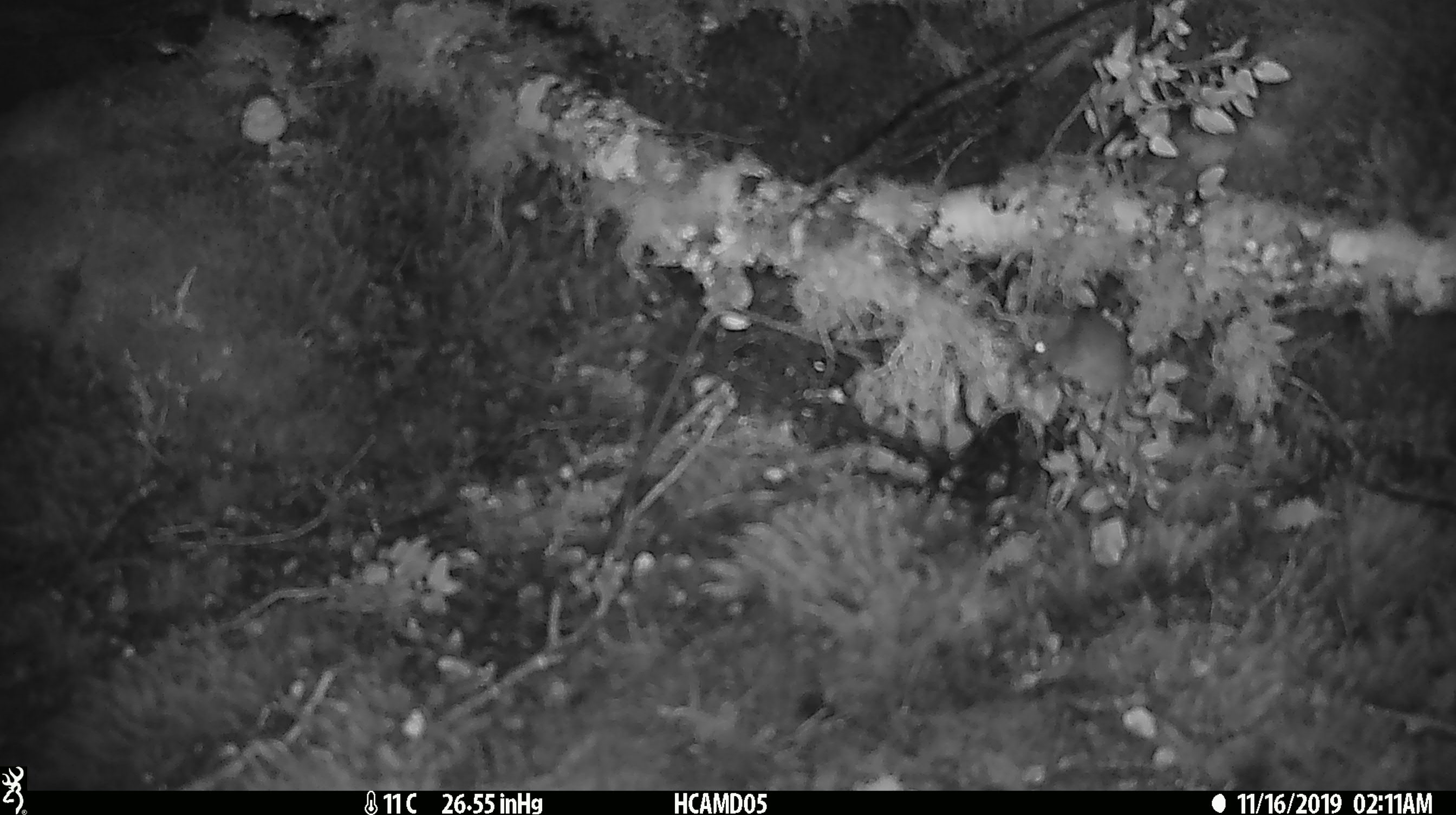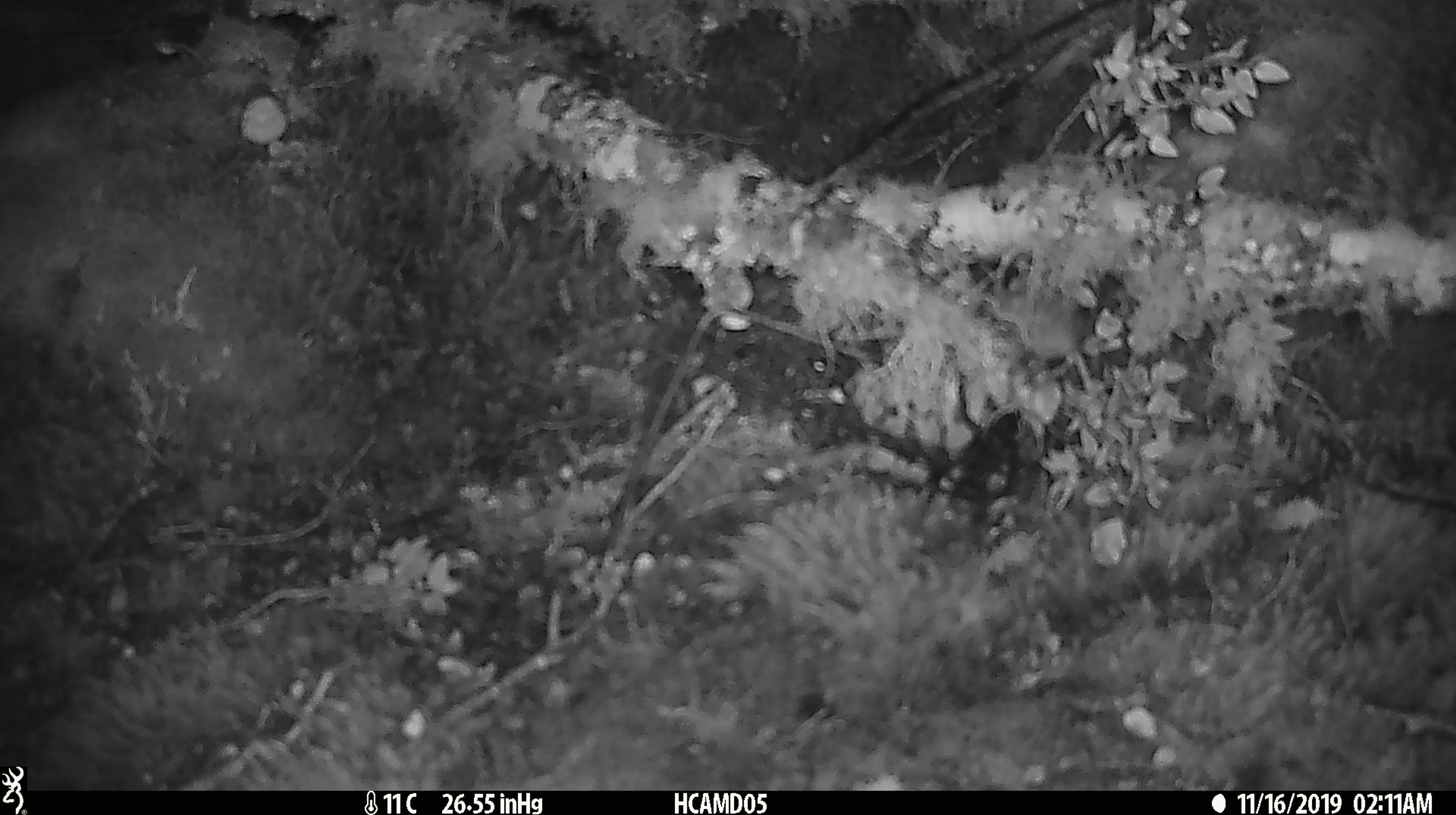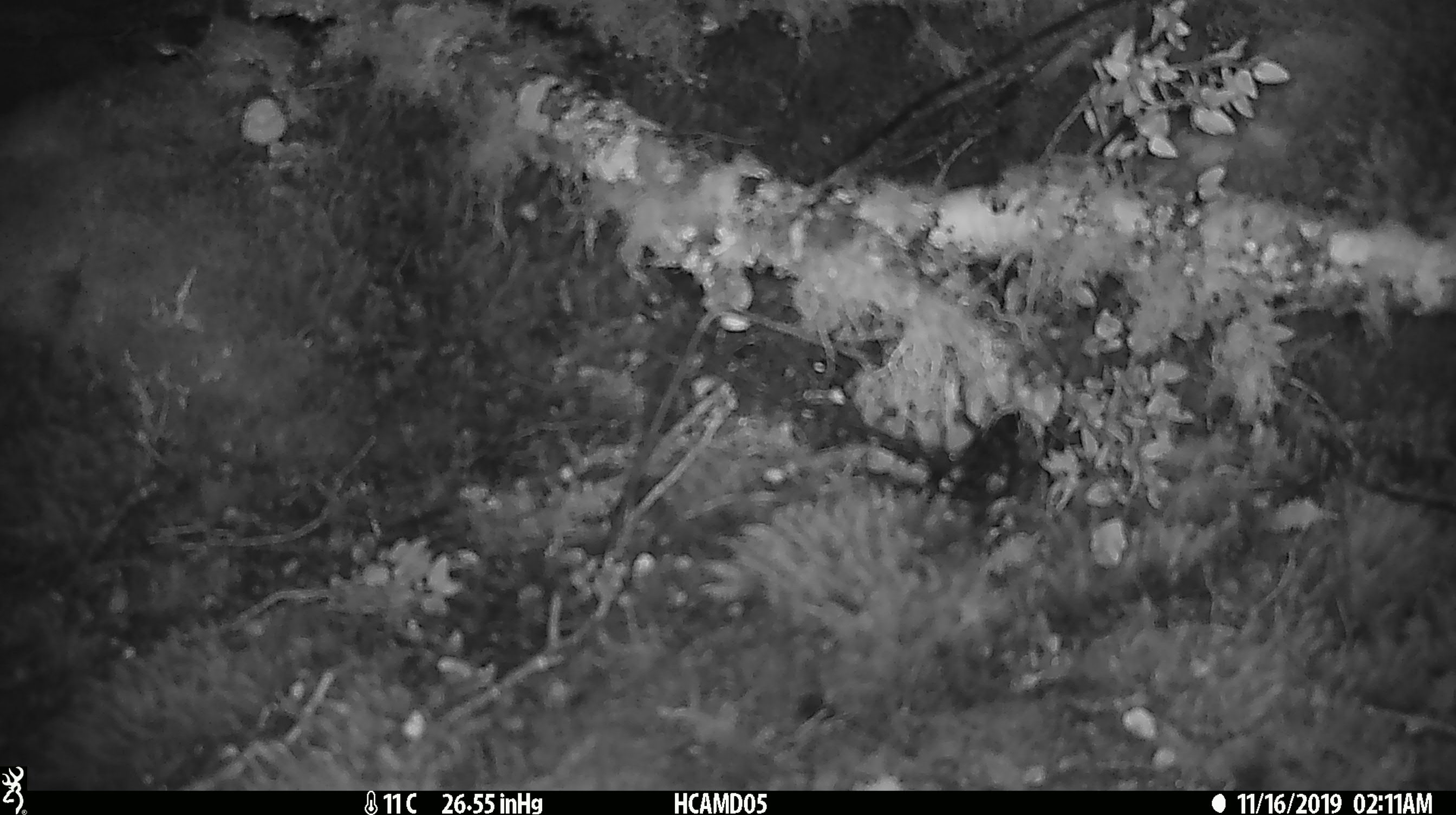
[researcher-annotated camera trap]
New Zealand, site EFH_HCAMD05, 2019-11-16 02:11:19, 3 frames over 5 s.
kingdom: Animalia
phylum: Chordata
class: Mammalia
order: Rodentia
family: Muridae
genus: Mus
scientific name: Mus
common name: mouse